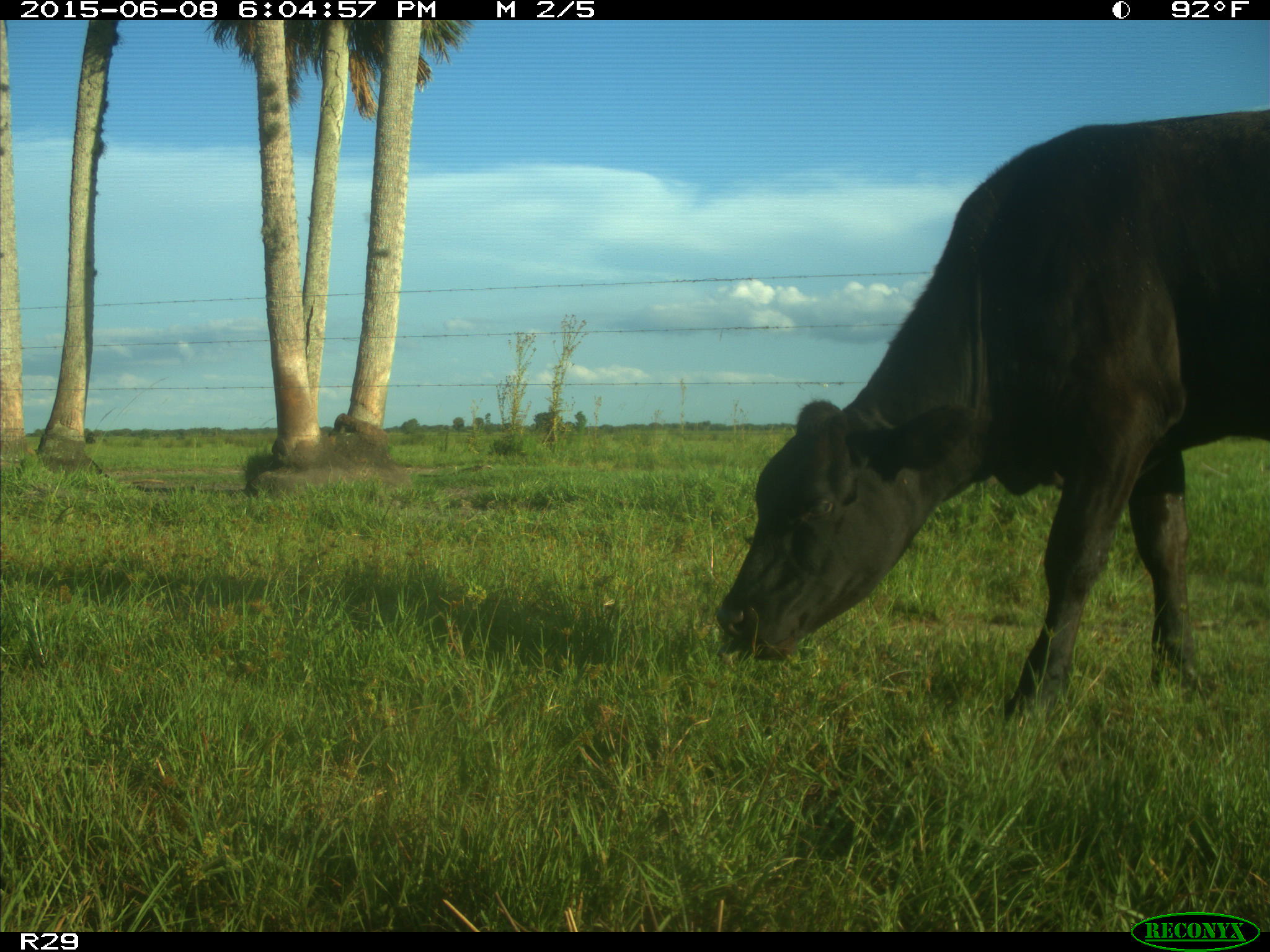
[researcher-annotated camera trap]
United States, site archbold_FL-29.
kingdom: Animalia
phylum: Chordata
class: Mammalia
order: Artiodactyla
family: Bovidae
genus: Bos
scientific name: Bos taurus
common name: domestic cow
Bos taurus (domestic cow).